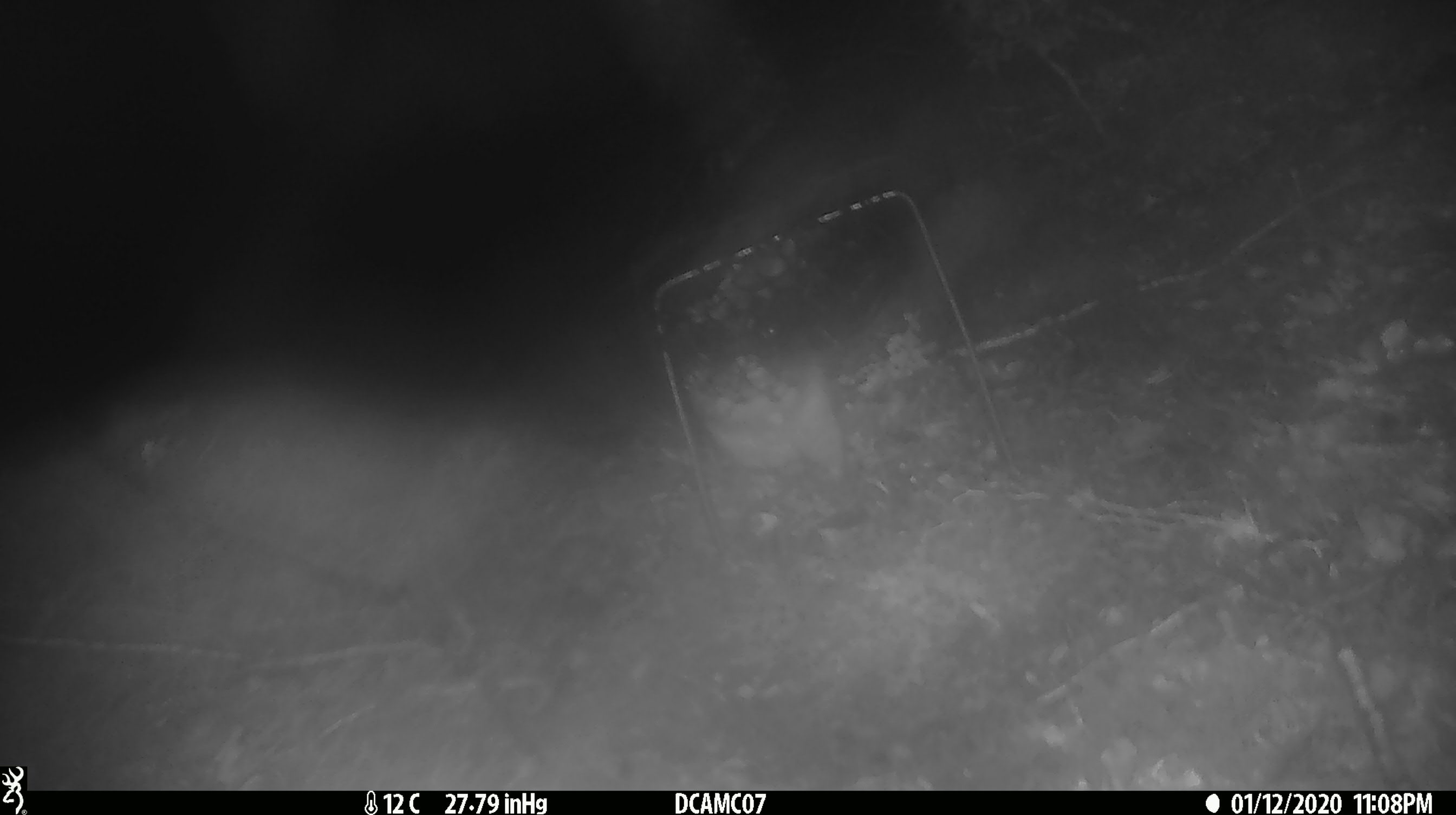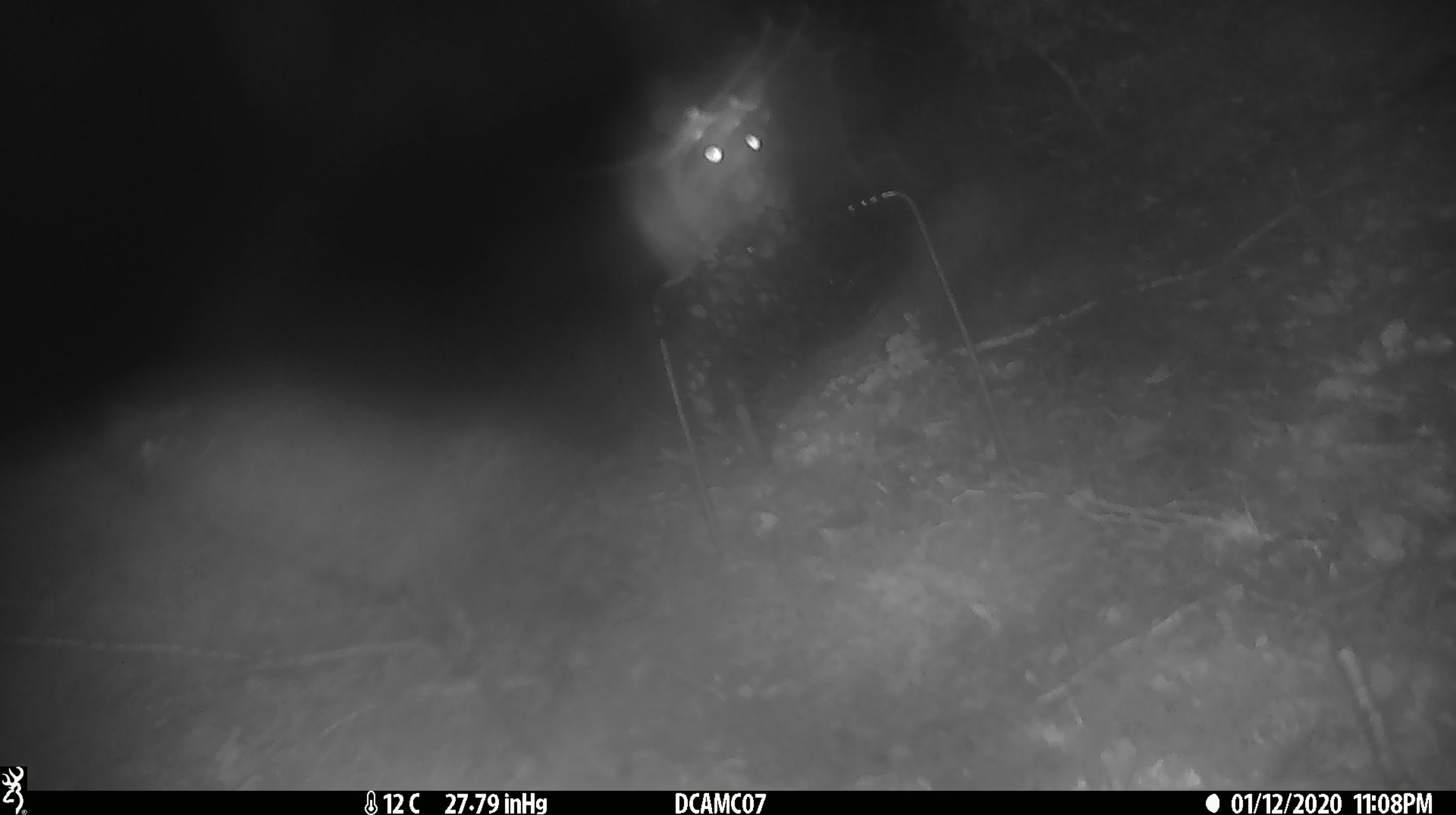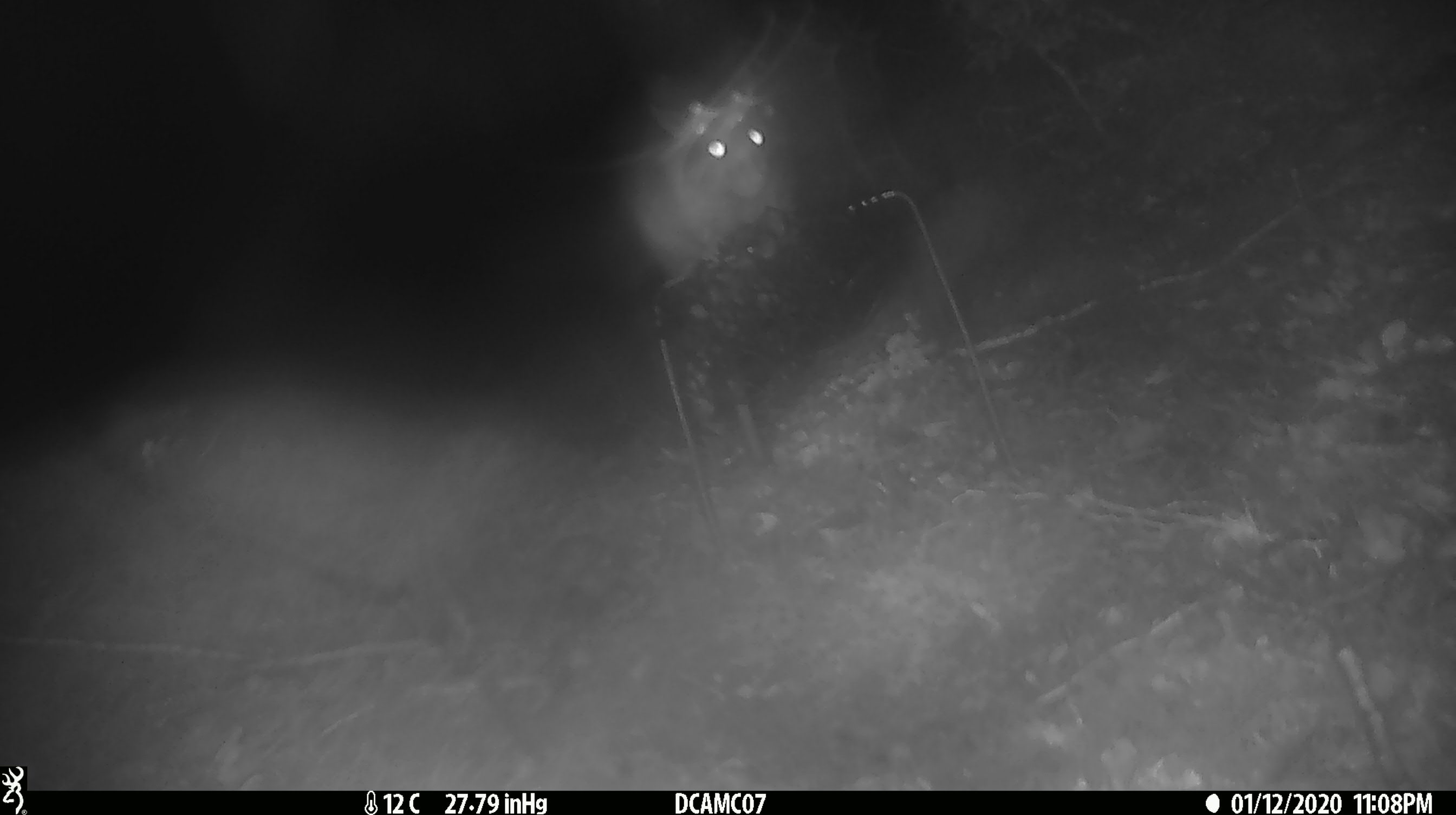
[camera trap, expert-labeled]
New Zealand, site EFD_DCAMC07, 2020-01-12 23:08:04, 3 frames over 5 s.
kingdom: Animalia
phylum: Chordata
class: Mammalia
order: Rodentia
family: Muridae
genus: Rattus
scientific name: Rattus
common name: rat